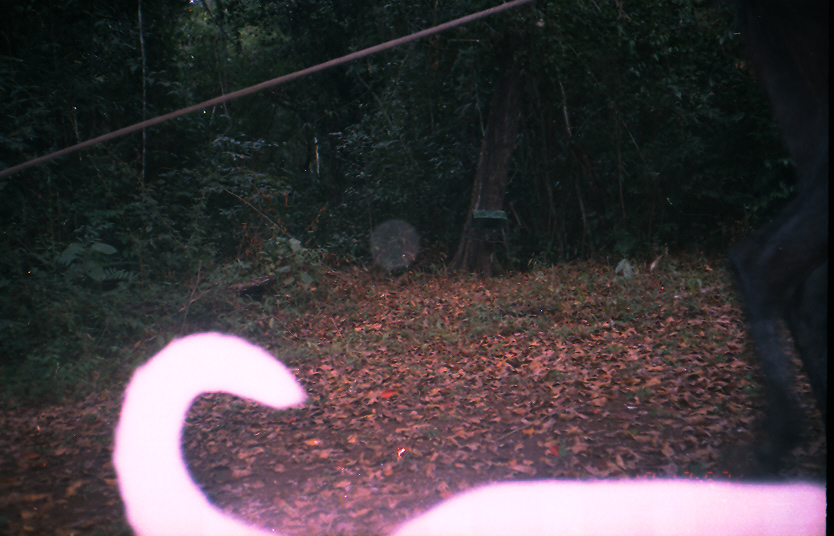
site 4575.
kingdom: Animalia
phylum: Chordata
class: Mammalia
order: Carnivora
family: Canidae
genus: Canis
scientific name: Canis familiaris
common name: domestic dog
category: canis lupus